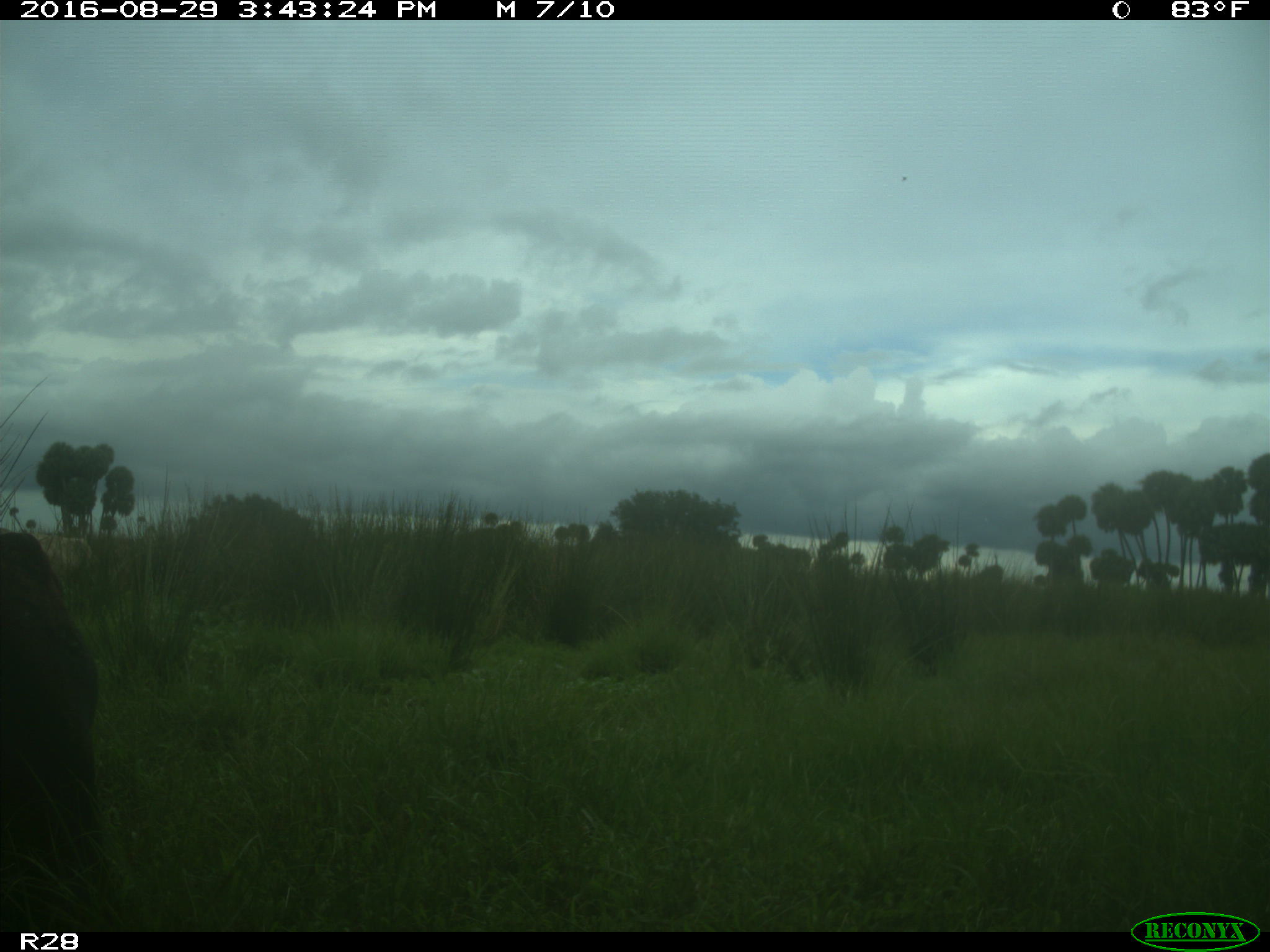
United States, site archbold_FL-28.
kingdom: Animalia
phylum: Chordata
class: Mammalia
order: Artiodactyla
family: Bovidae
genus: Bos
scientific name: Bos taurus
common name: domestic cow